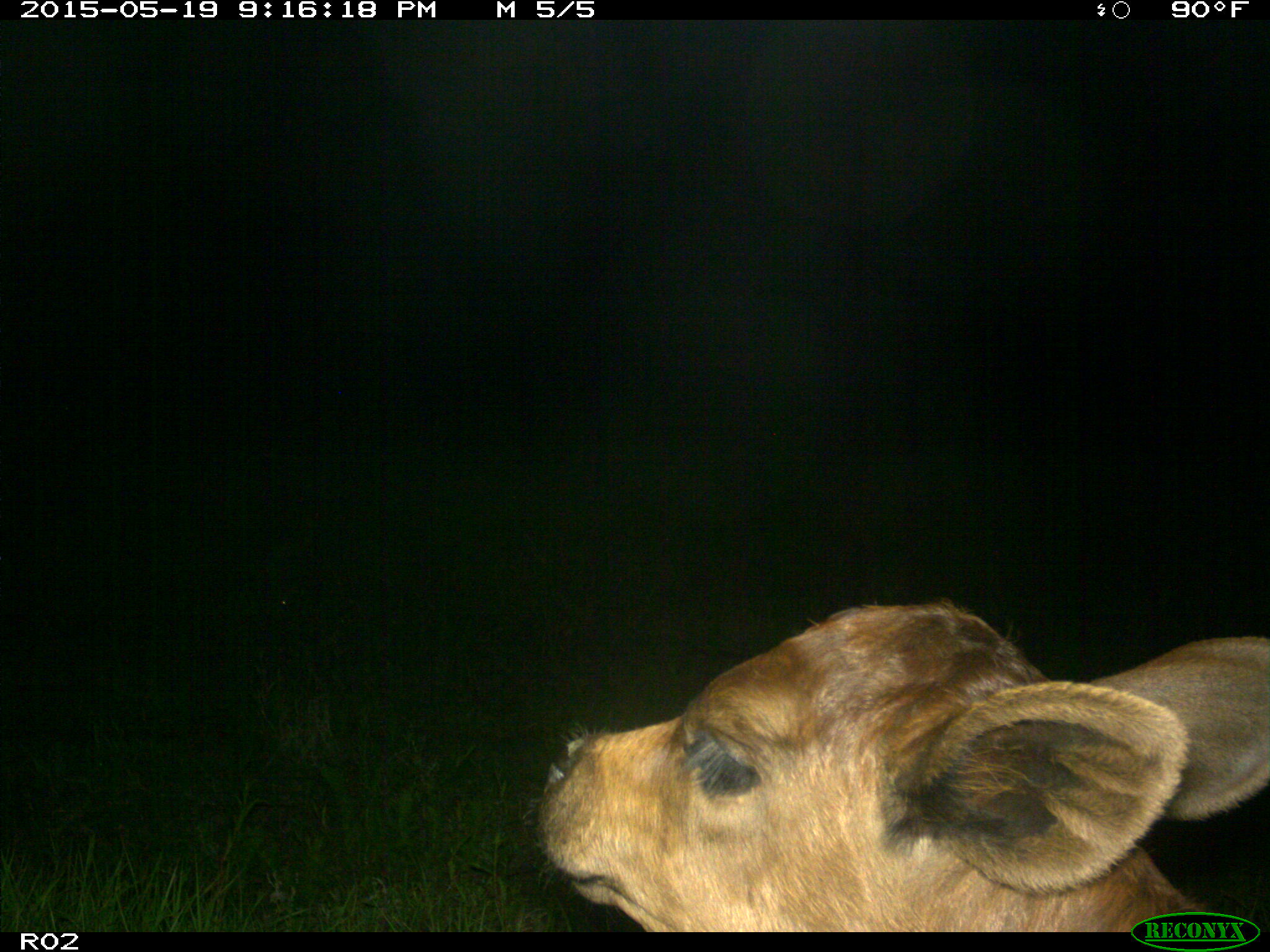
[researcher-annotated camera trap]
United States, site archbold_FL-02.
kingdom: Animalia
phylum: Chordata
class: Mammalia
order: Artiodactyla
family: Bovidae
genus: Bos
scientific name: Bos taurus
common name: domestic cow